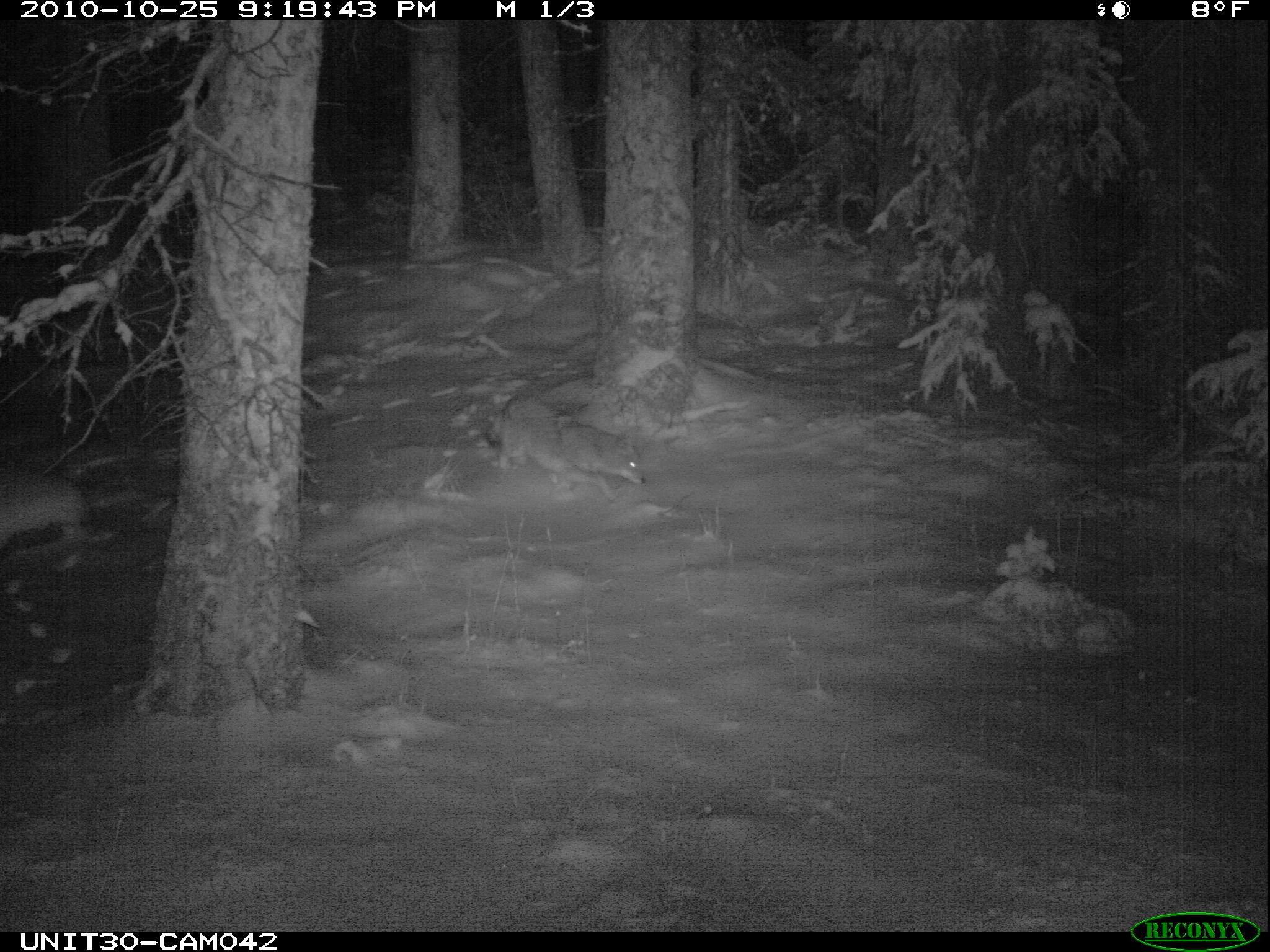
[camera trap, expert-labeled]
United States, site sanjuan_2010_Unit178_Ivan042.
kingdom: Animalia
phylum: Chordata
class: Mammalia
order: Carnivora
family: Canidae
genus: Canis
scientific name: Canis latrans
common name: coyote